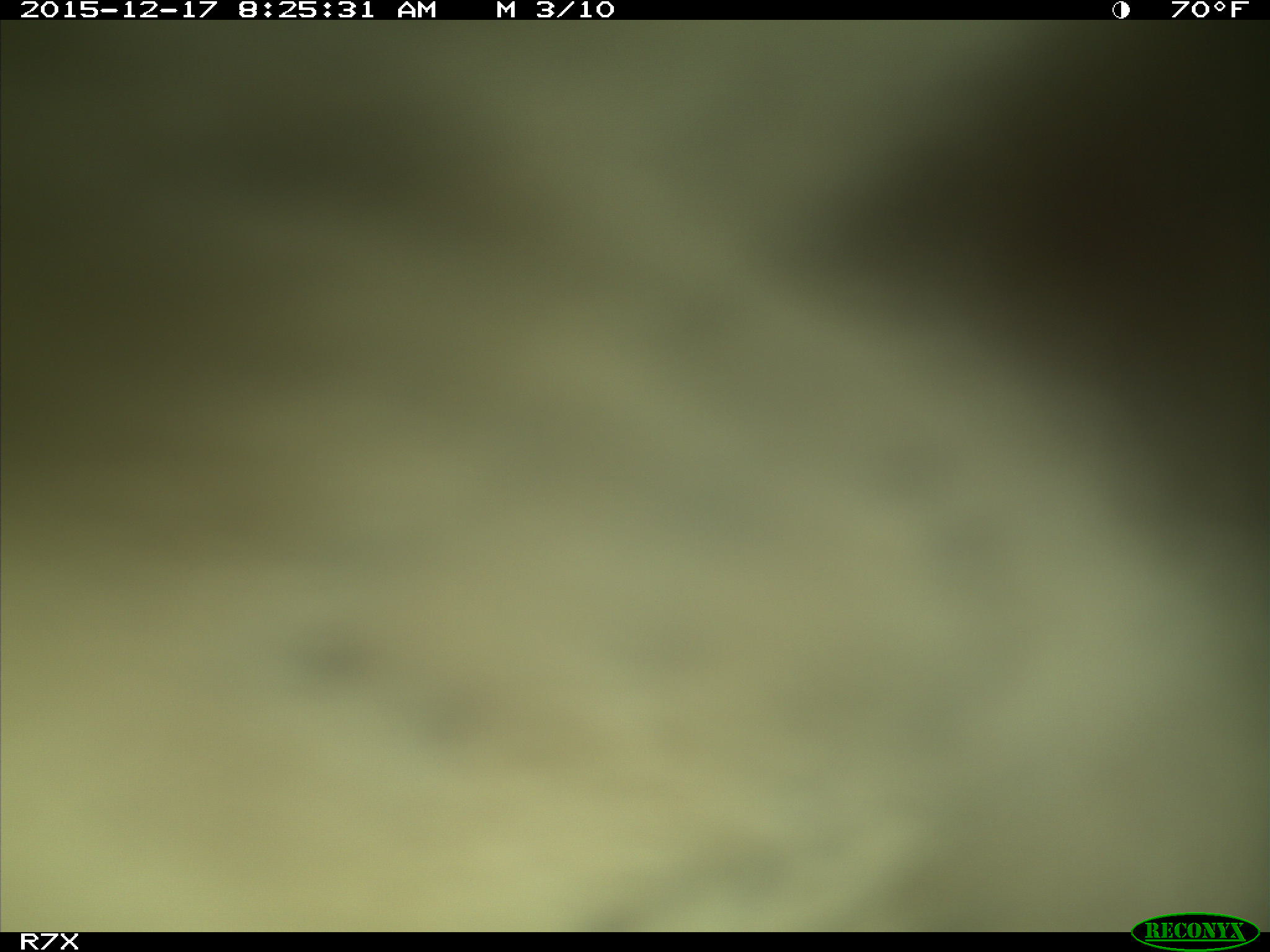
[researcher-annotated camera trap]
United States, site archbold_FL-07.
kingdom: Animalia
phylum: Chordata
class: Mammalia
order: Artiodactyla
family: Bovidae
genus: Bos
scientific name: Bos taurus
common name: domestic cow